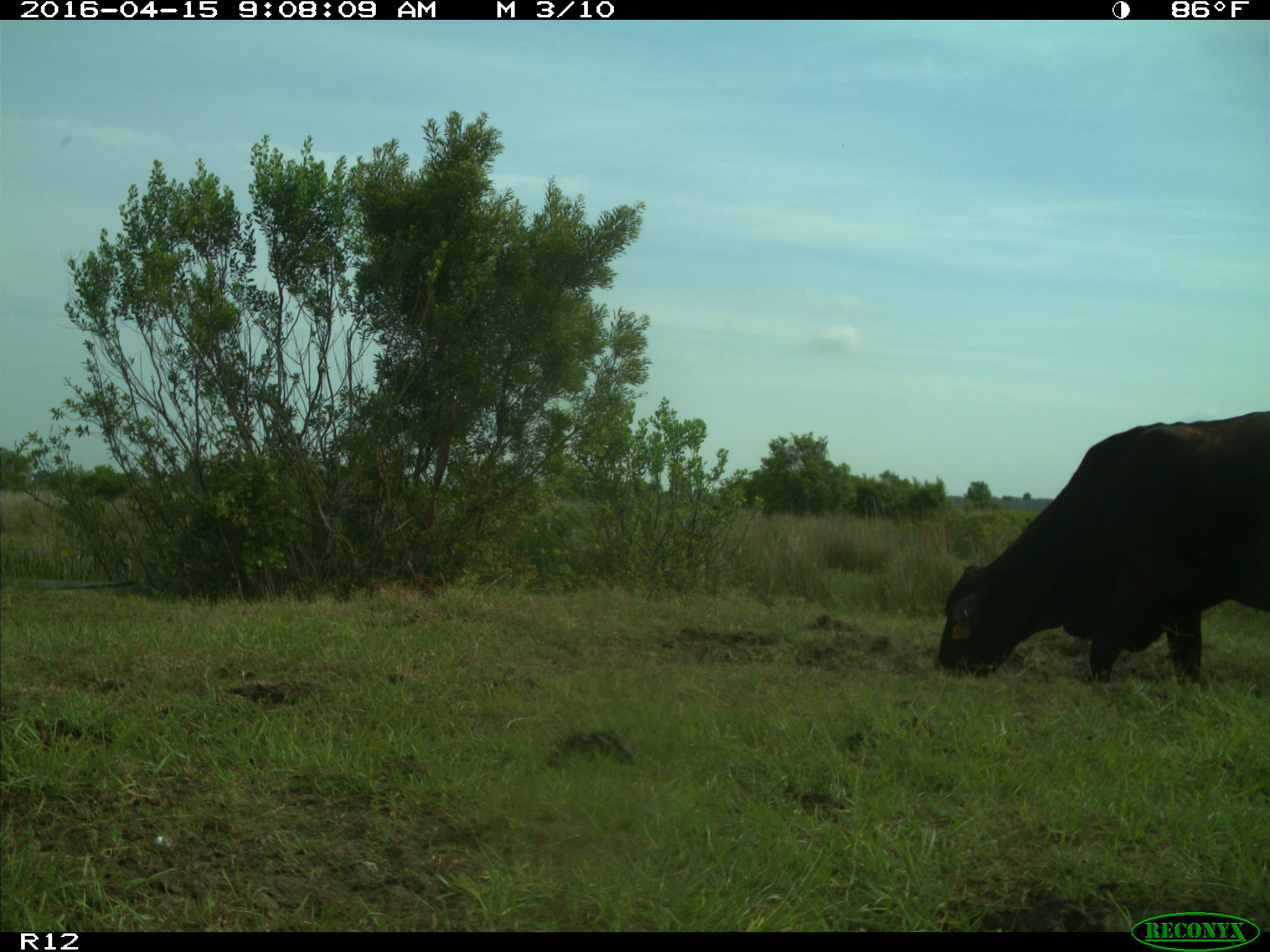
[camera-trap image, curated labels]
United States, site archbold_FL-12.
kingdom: Animalia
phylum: Chordata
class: Mammalia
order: Artiodactyla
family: Bovidae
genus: Bos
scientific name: Bos taurus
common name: domestic cow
Bos taurus (domestic cow).